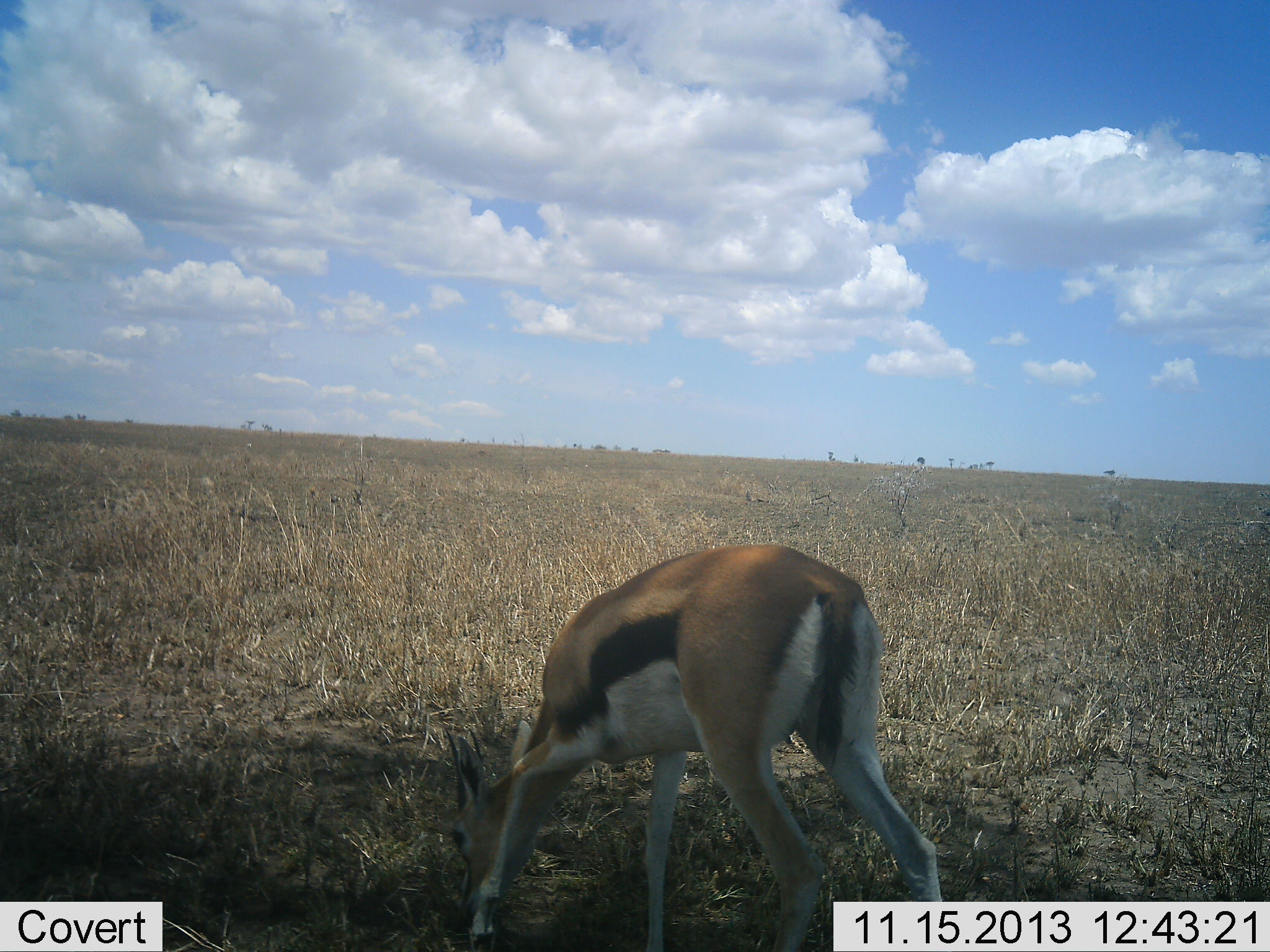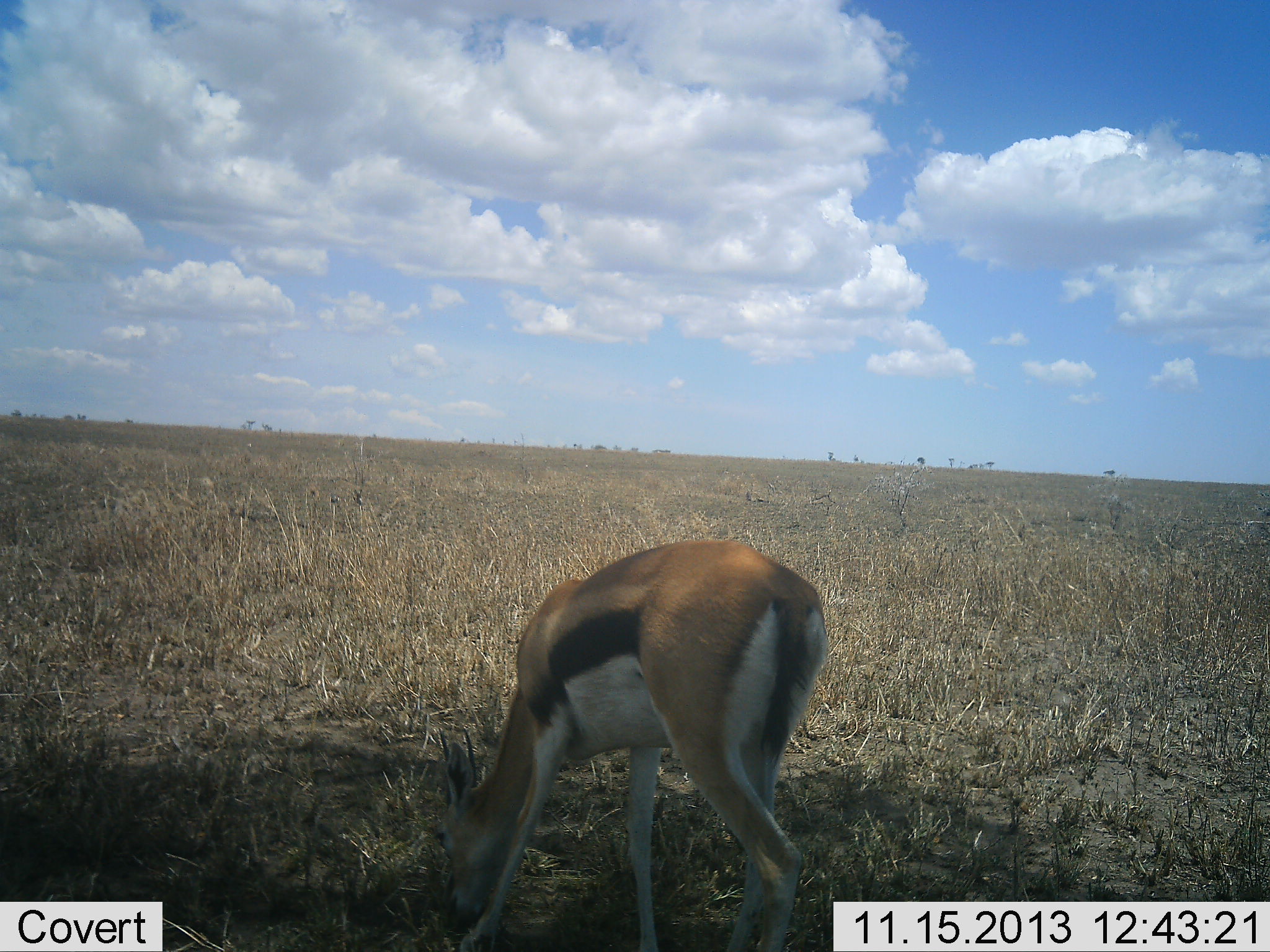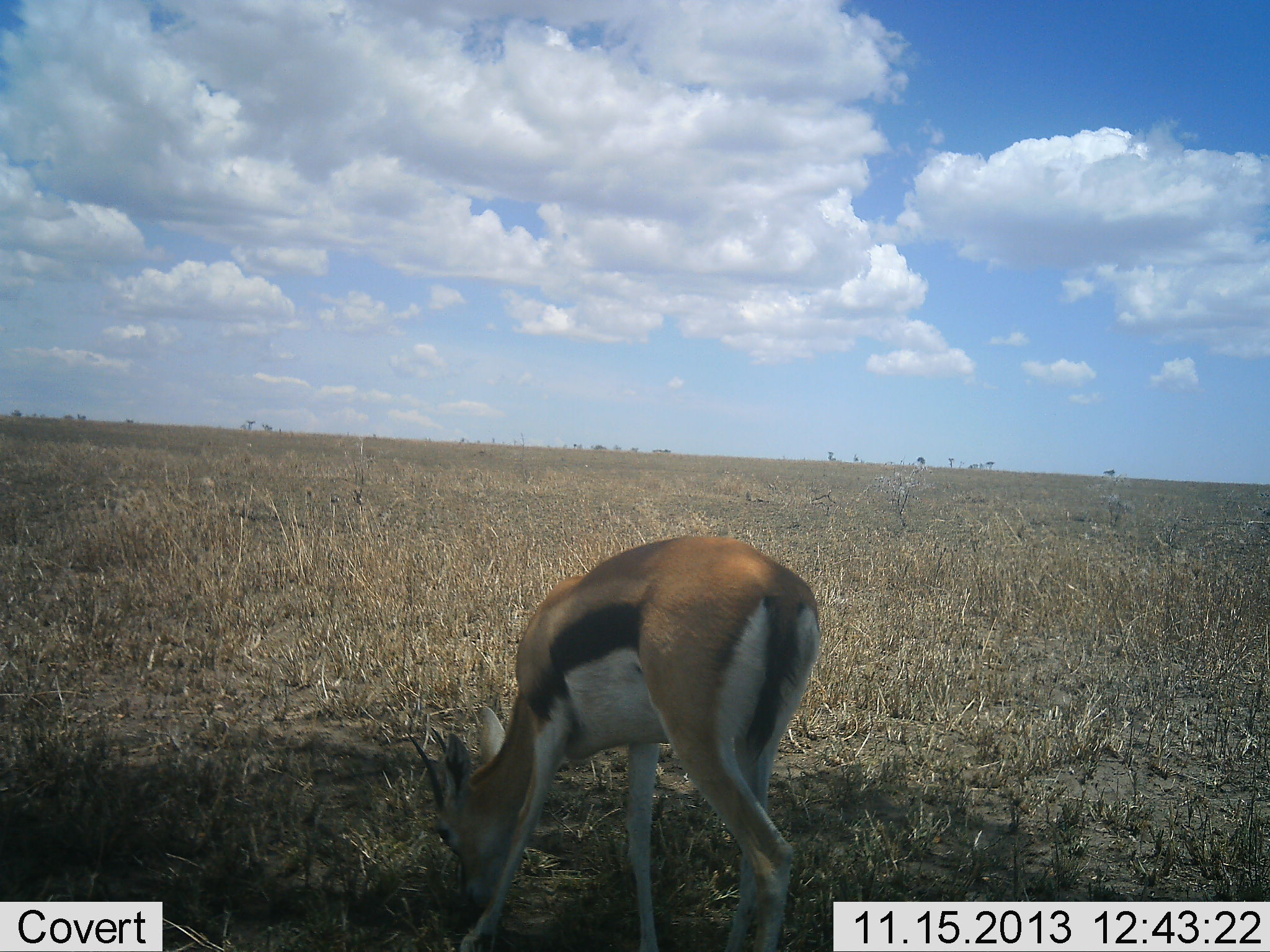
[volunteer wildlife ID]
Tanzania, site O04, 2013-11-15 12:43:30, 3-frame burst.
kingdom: Animalia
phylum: Chordata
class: Mammalia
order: Artiodactyla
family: Bovidae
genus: Eudorcas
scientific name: Eudorcas thomsonii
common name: thomson's gazelle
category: gazellethomsons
Gazellethomsons (thomson's gazelle) (Eudorcas thomsonii), count 1. Behavior (volunteer vote fractions): standing 20%, resting 0%, moving 0%, interacting 0%. Young present (vote fraction): 0%. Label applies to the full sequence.